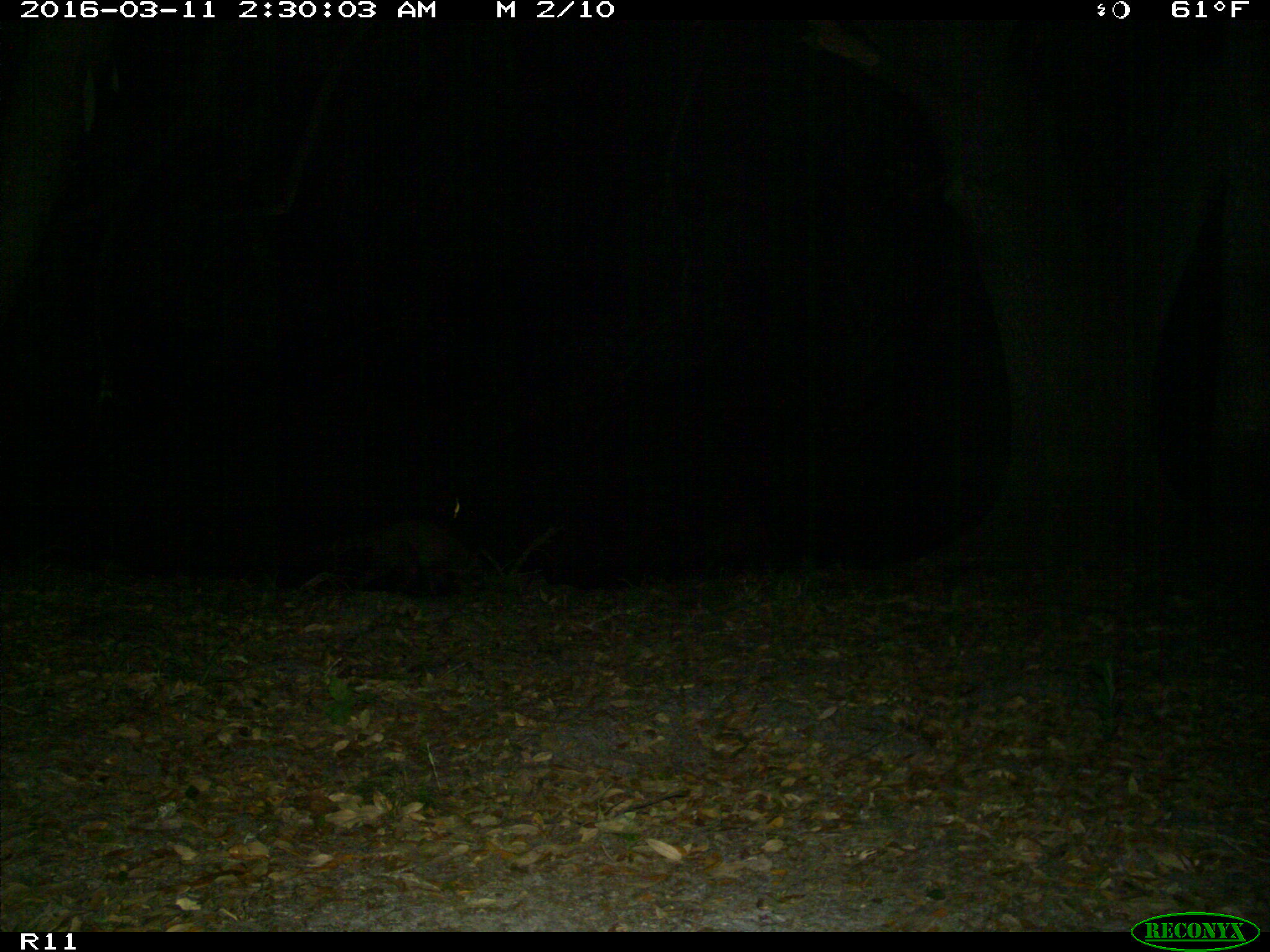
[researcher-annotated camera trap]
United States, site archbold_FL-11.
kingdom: Animalia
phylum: Chordata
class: Mammalia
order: Carnivora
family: Procyonidae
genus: Procyon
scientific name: Procyon lotor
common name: common raccoon